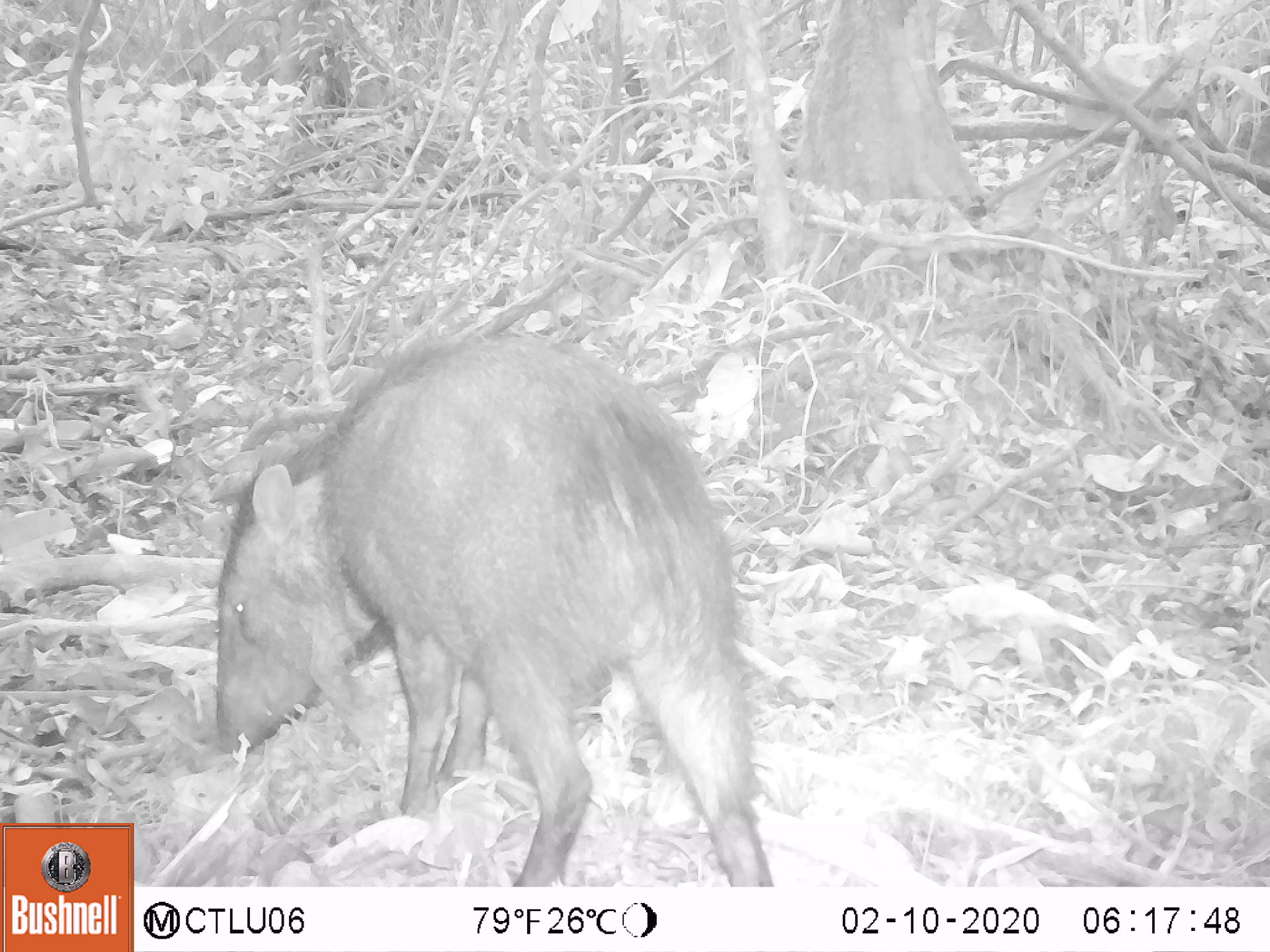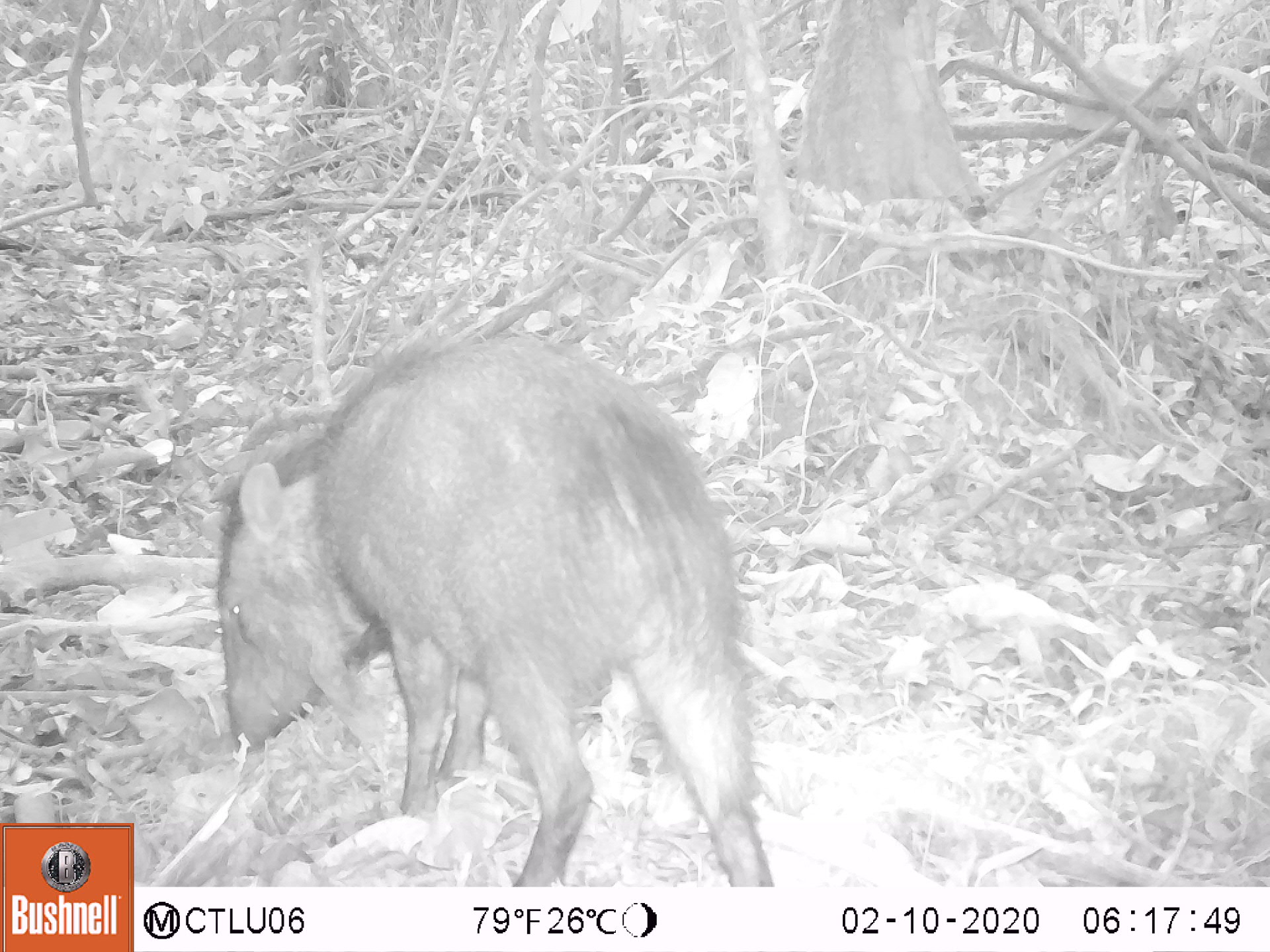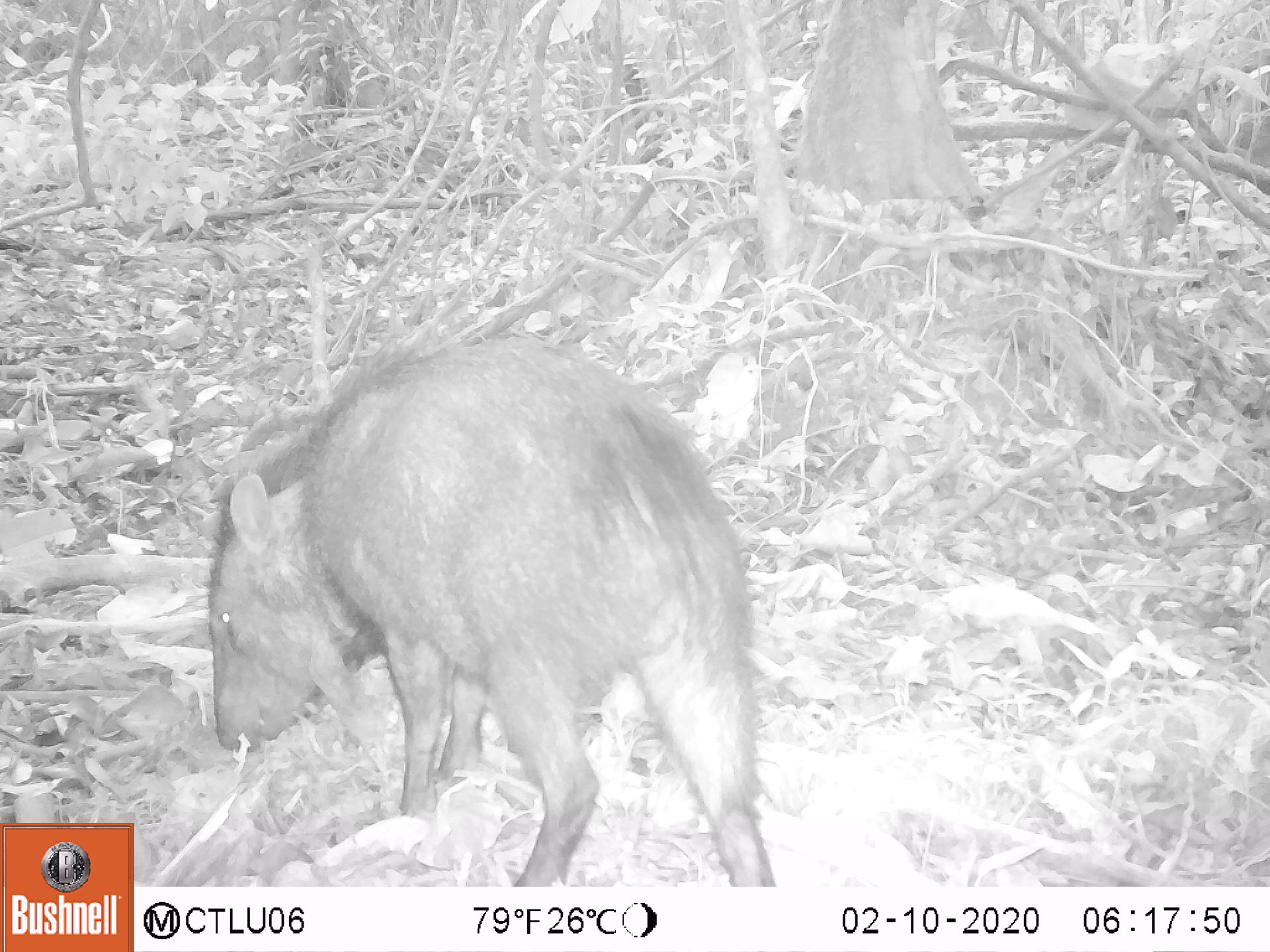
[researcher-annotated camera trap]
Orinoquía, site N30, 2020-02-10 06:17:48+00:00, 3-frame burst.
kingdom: Animalia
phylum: Chordata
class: Mammalia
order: Artiodactyla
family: Tayassuidae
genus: Pecari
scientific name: Pecari tajacu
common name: collared peccary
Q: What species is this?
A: Collared peccary (Pecari tajacu).